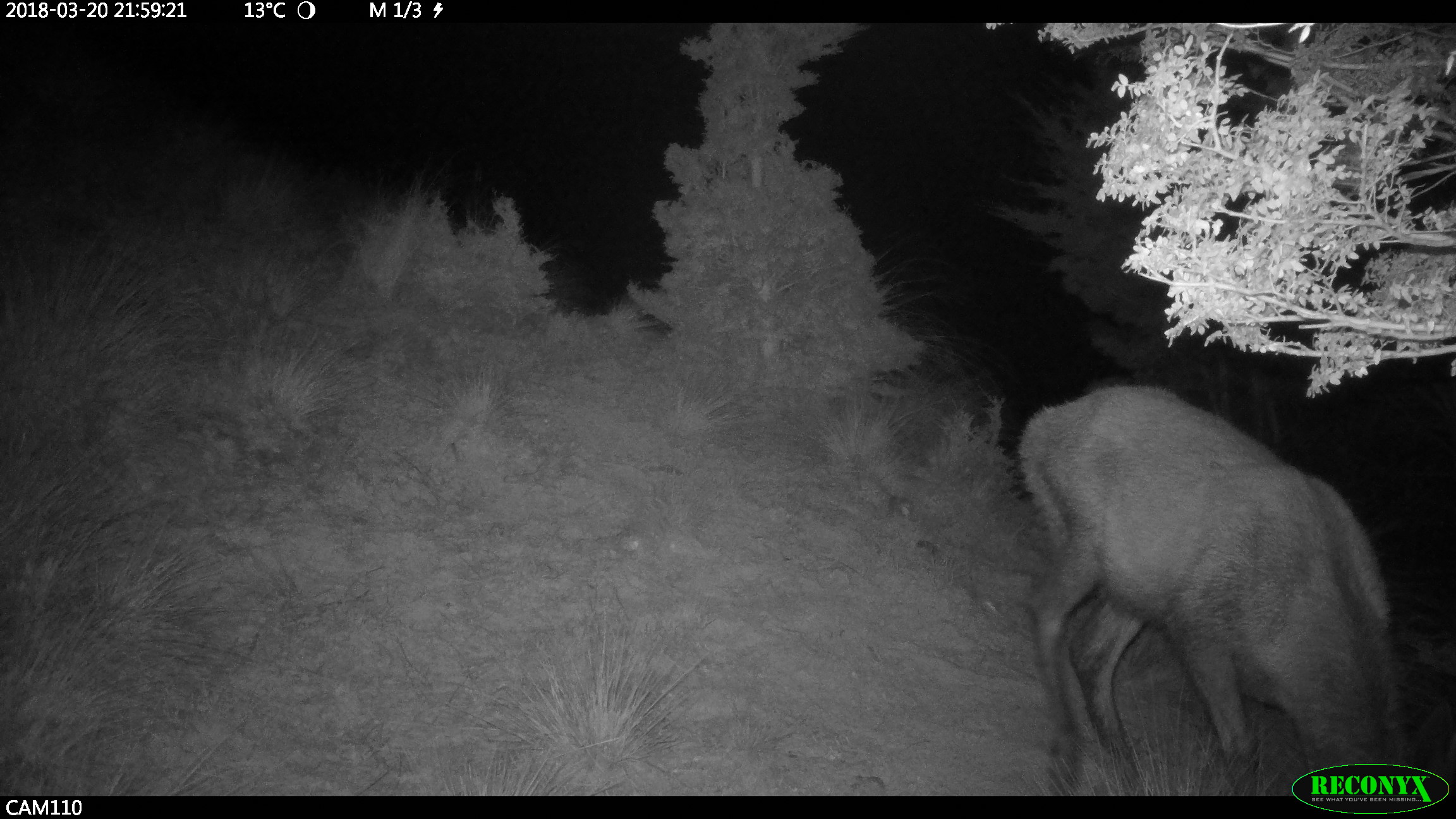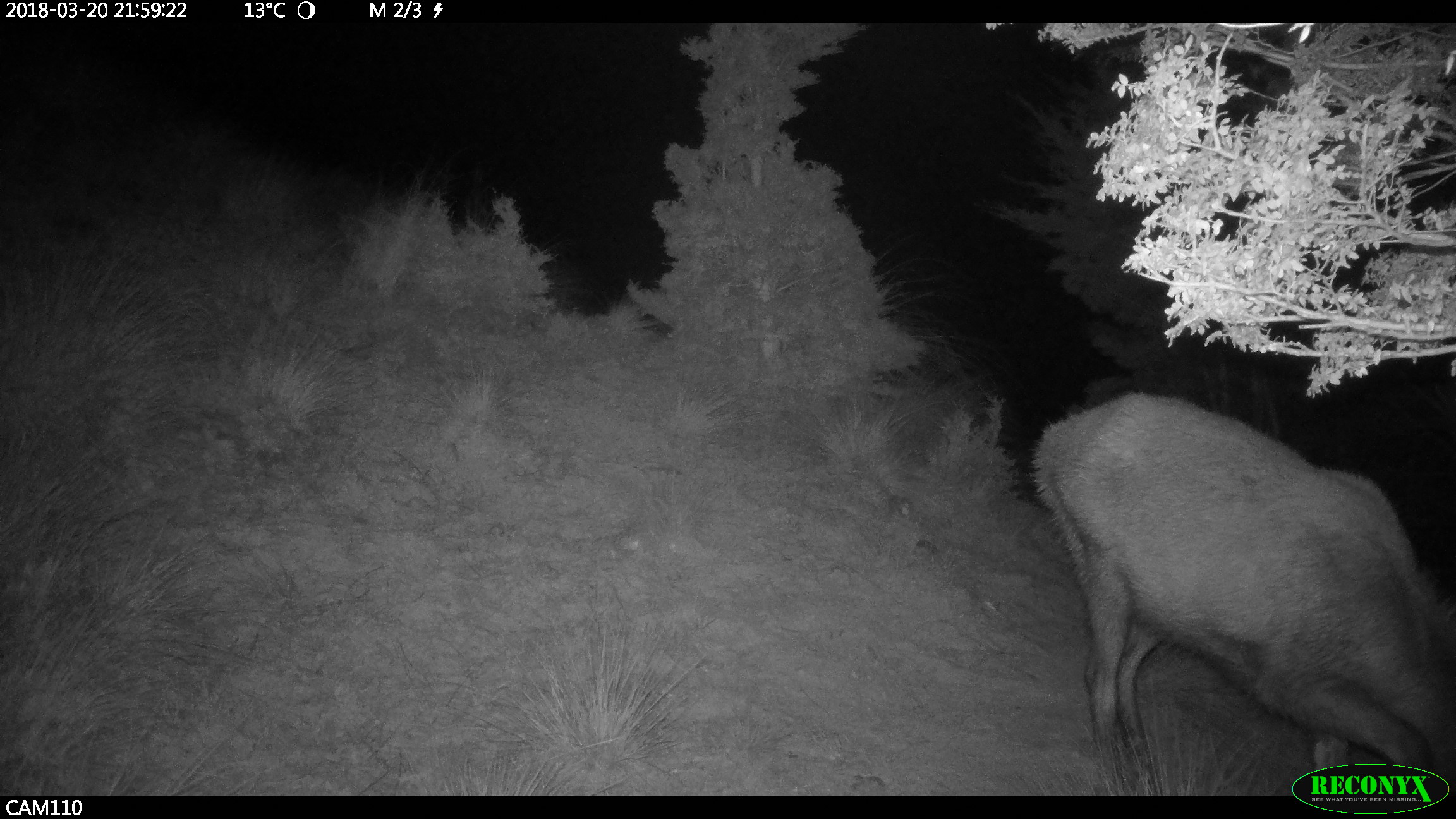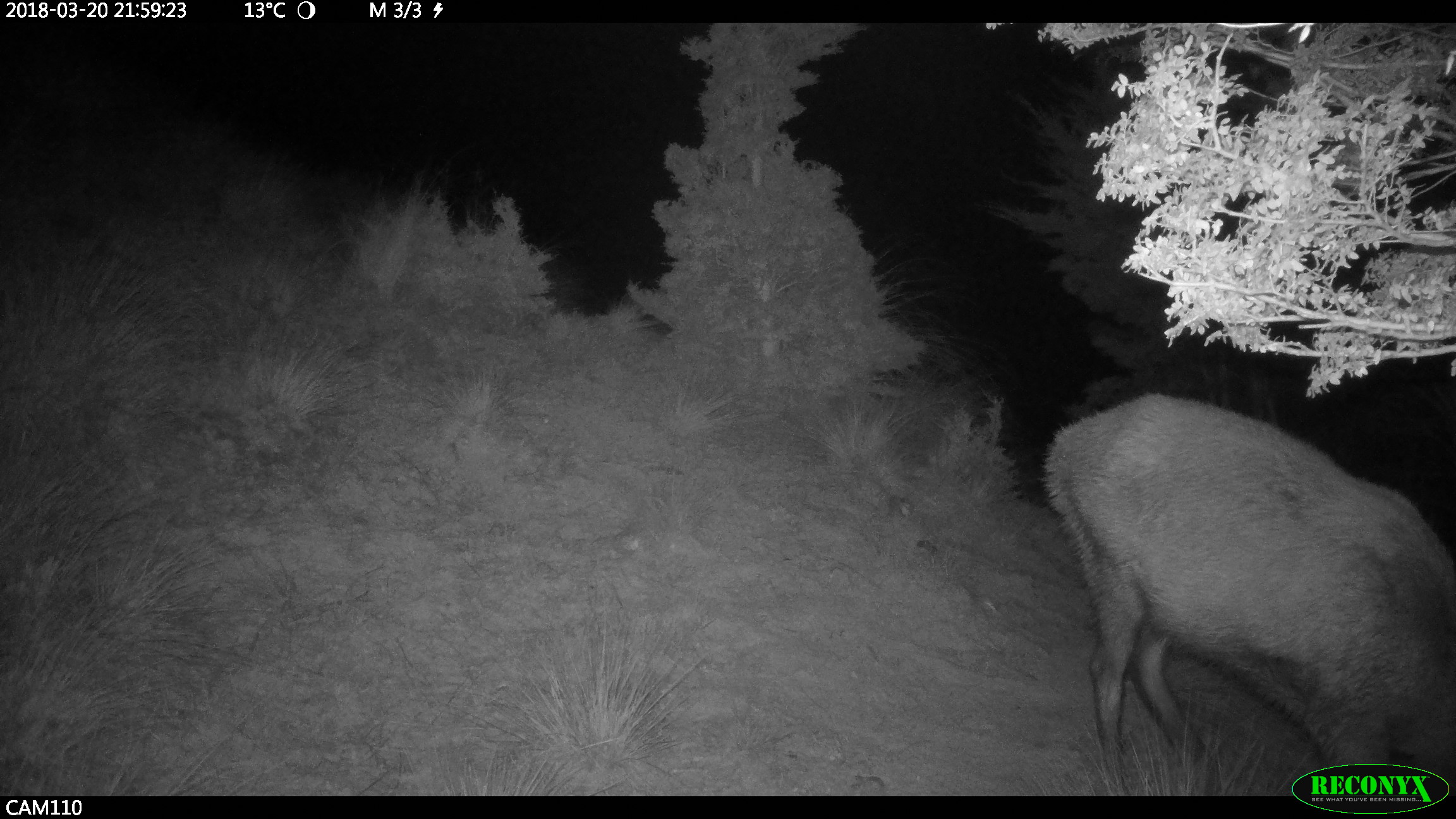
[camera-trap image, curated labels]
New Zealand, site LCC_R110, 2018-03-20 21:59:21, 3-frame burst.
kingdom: Animalia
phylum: Chordata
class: Mammalia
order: Artiodactyla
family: Cervidae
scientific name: Cervidae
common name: deer